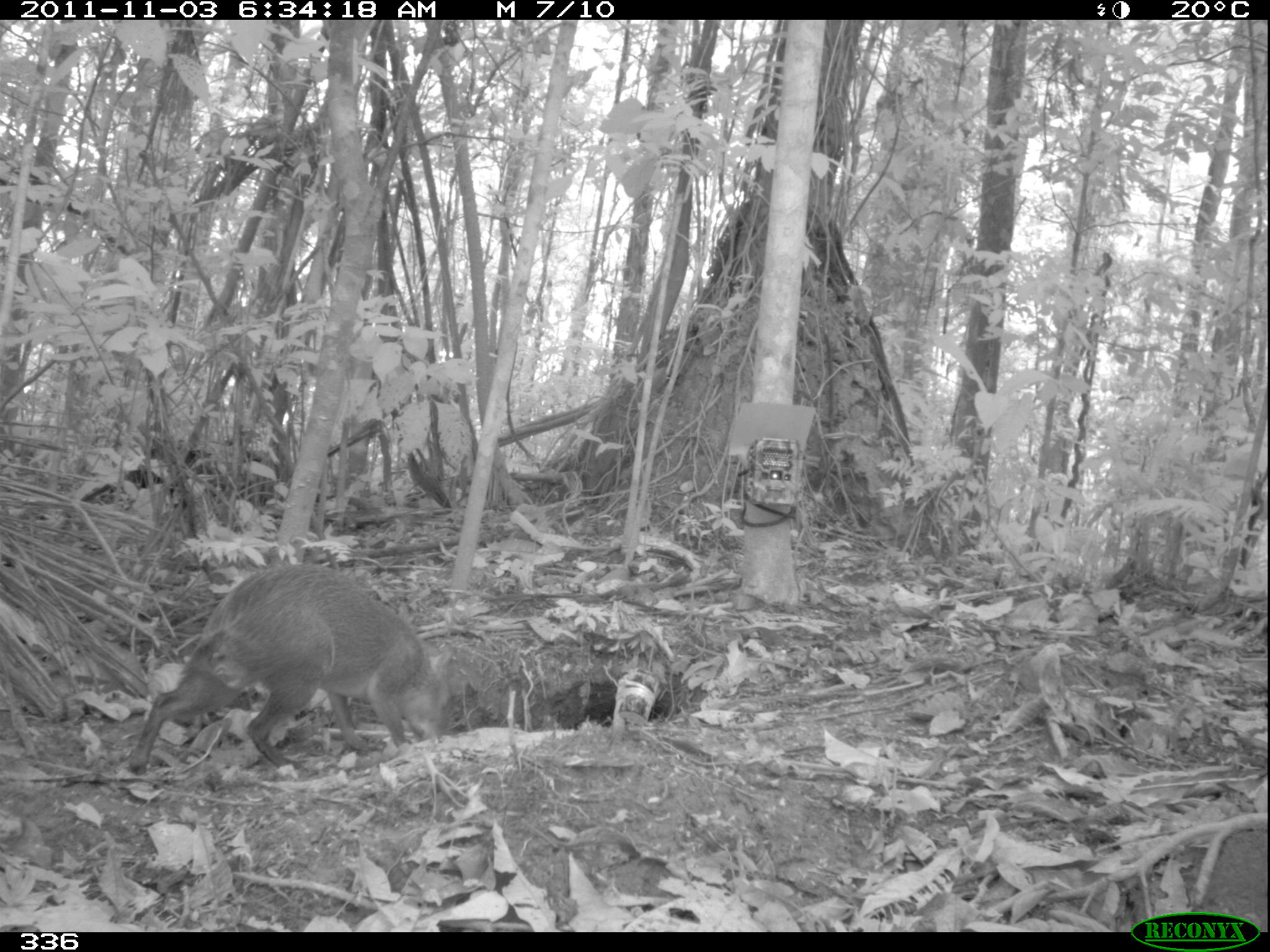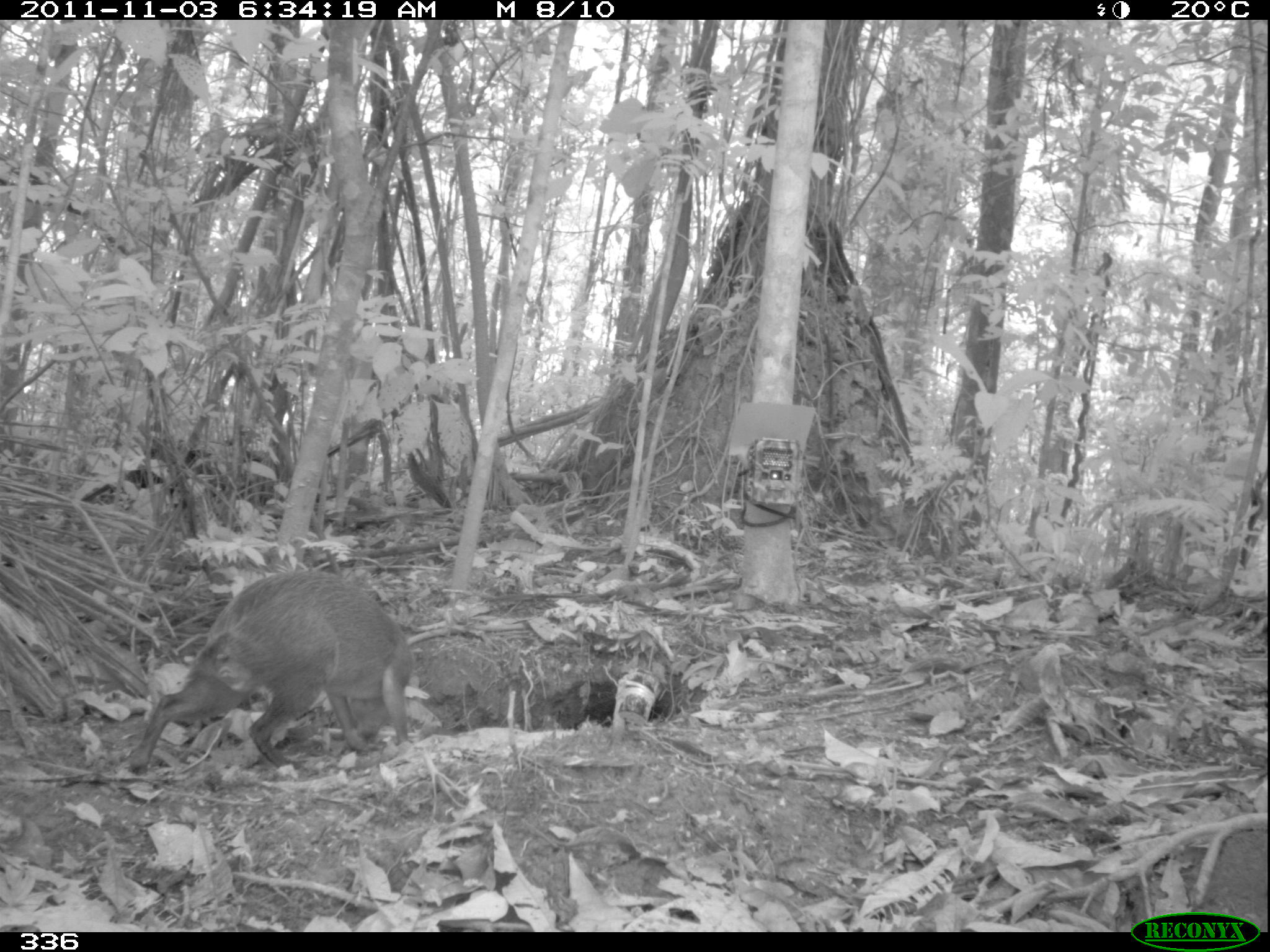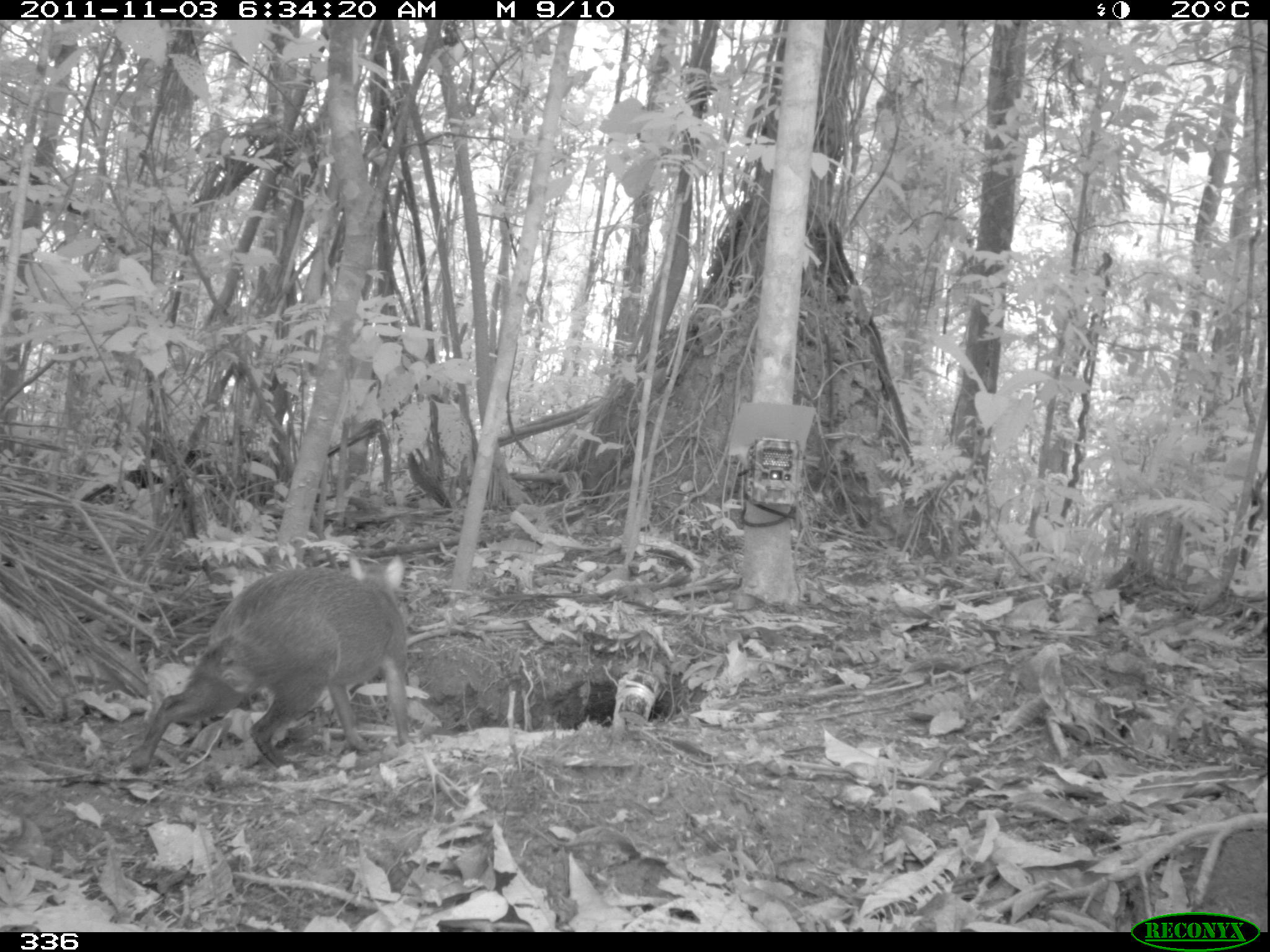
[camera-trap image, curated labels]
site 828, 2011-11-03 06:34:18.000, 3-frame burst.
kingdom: Animalia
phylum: Chordata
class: Mammalia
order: Rodentia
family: Dasyproctidae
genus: Dasyprocta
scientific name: Dasyprocta punctata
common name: central american agouti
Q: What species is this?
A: Dasyprocta punctata (central american agouti).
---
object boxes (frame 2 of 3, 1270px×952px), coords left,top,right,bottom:
dasyprocta punctata: 127,569,412,766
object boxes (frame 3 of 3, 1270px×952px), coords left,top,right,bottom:
dasyprocta punctata: 125,554,409,776